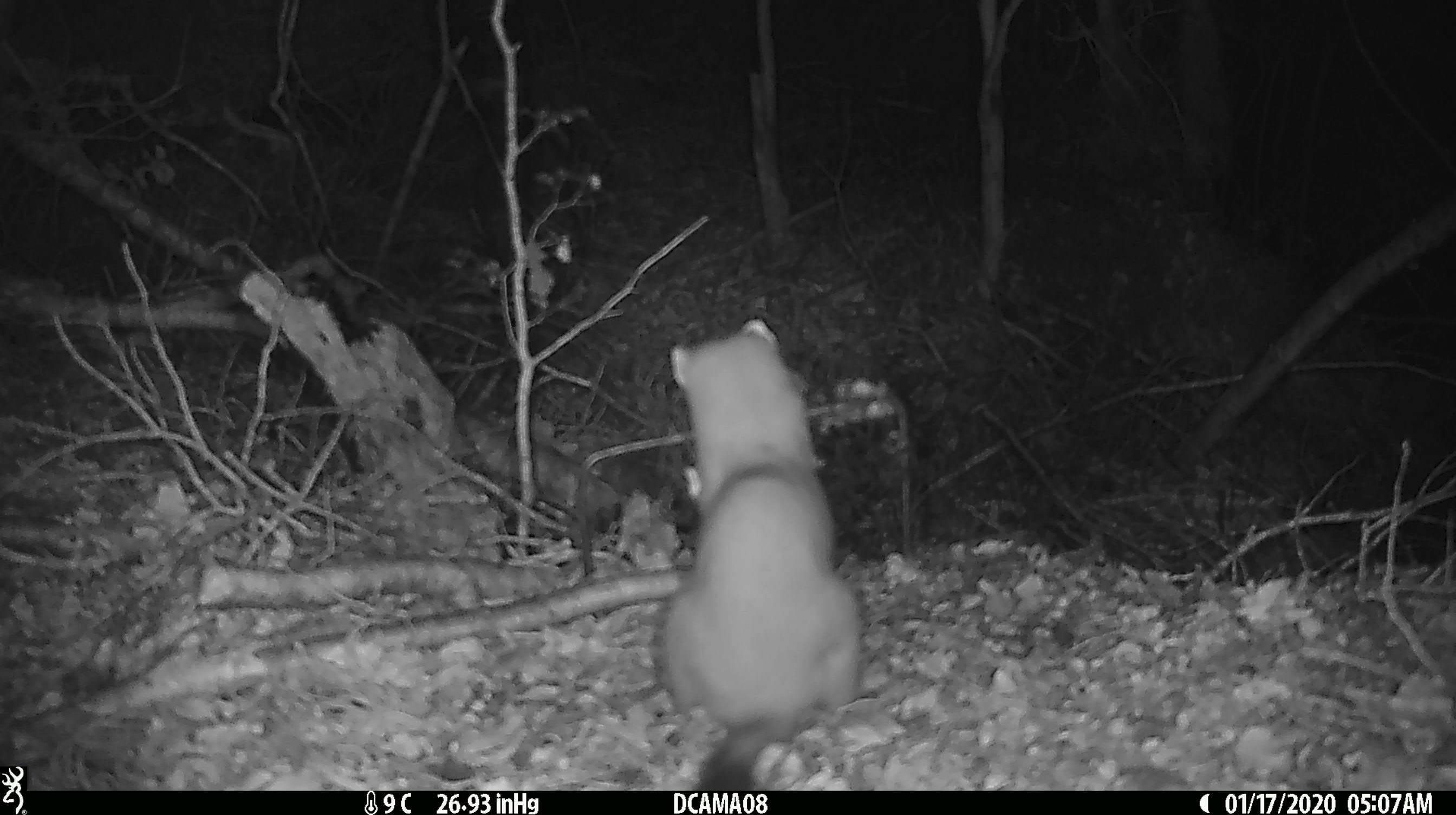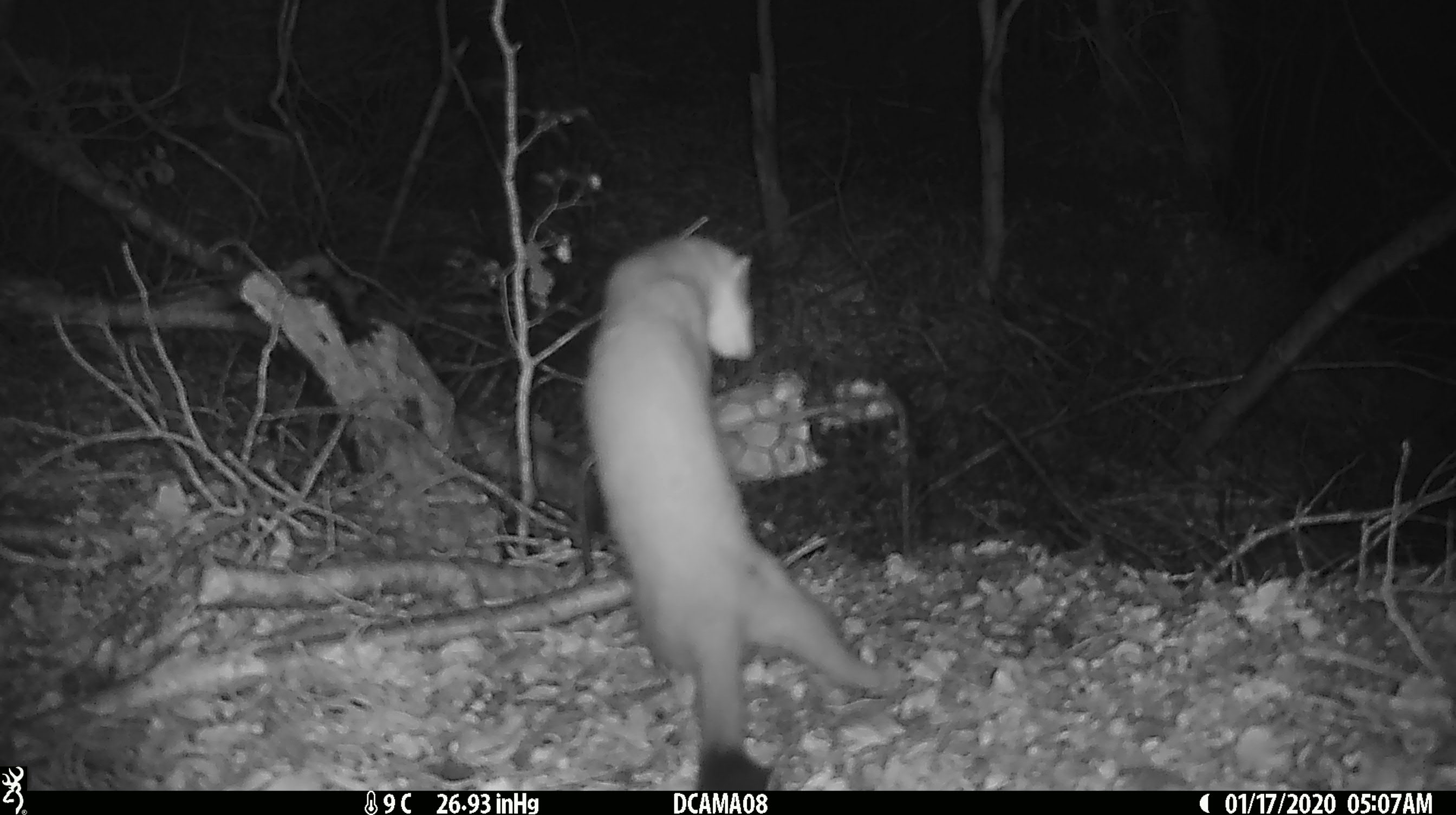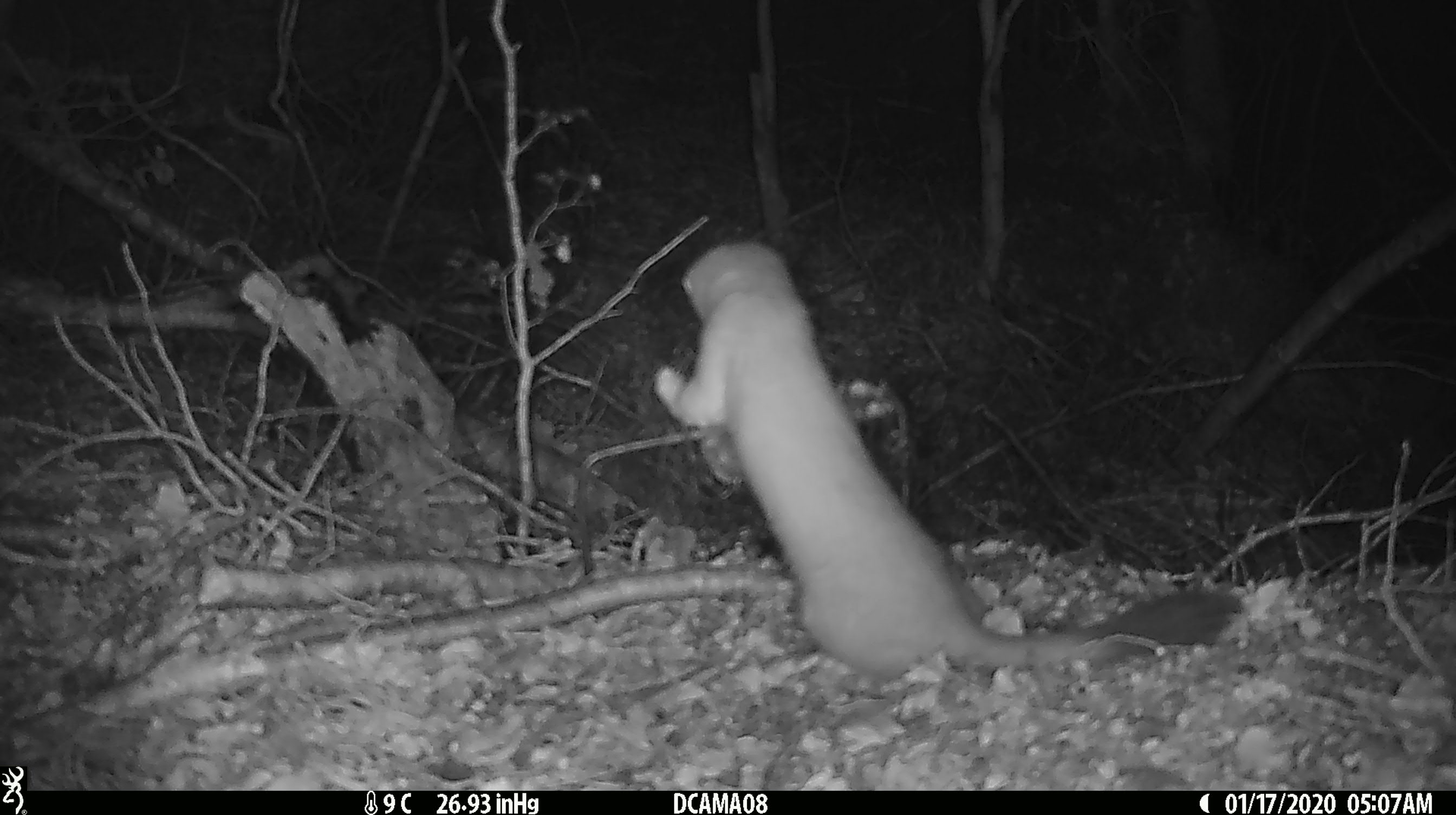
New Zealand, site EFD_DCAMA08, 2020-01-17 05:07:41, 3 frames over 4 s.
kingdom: Animalia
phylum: Chordata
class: Mammalia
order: Carnivora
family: Mustelidae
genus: Mustela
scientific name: Mustela erminea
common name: stoat